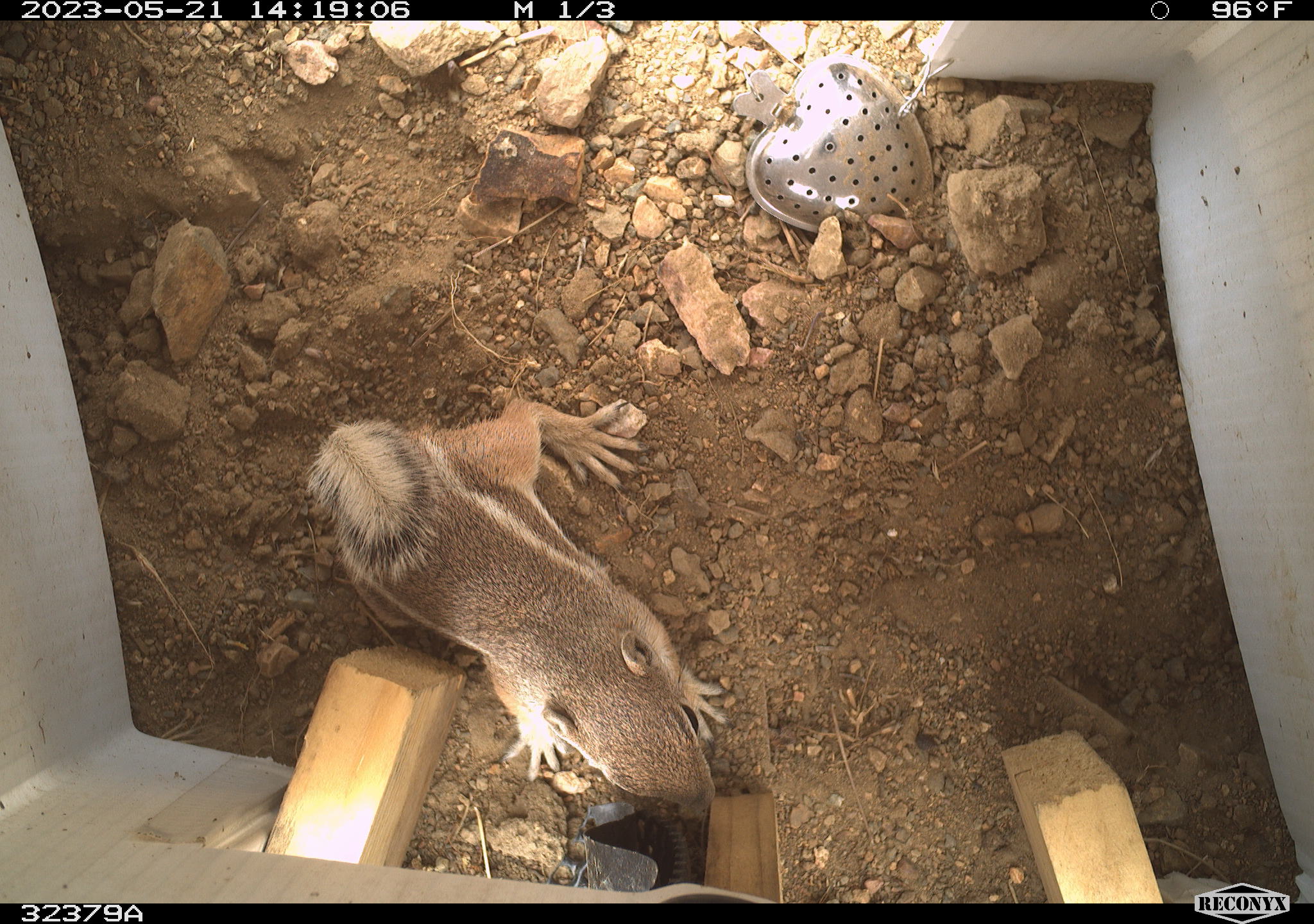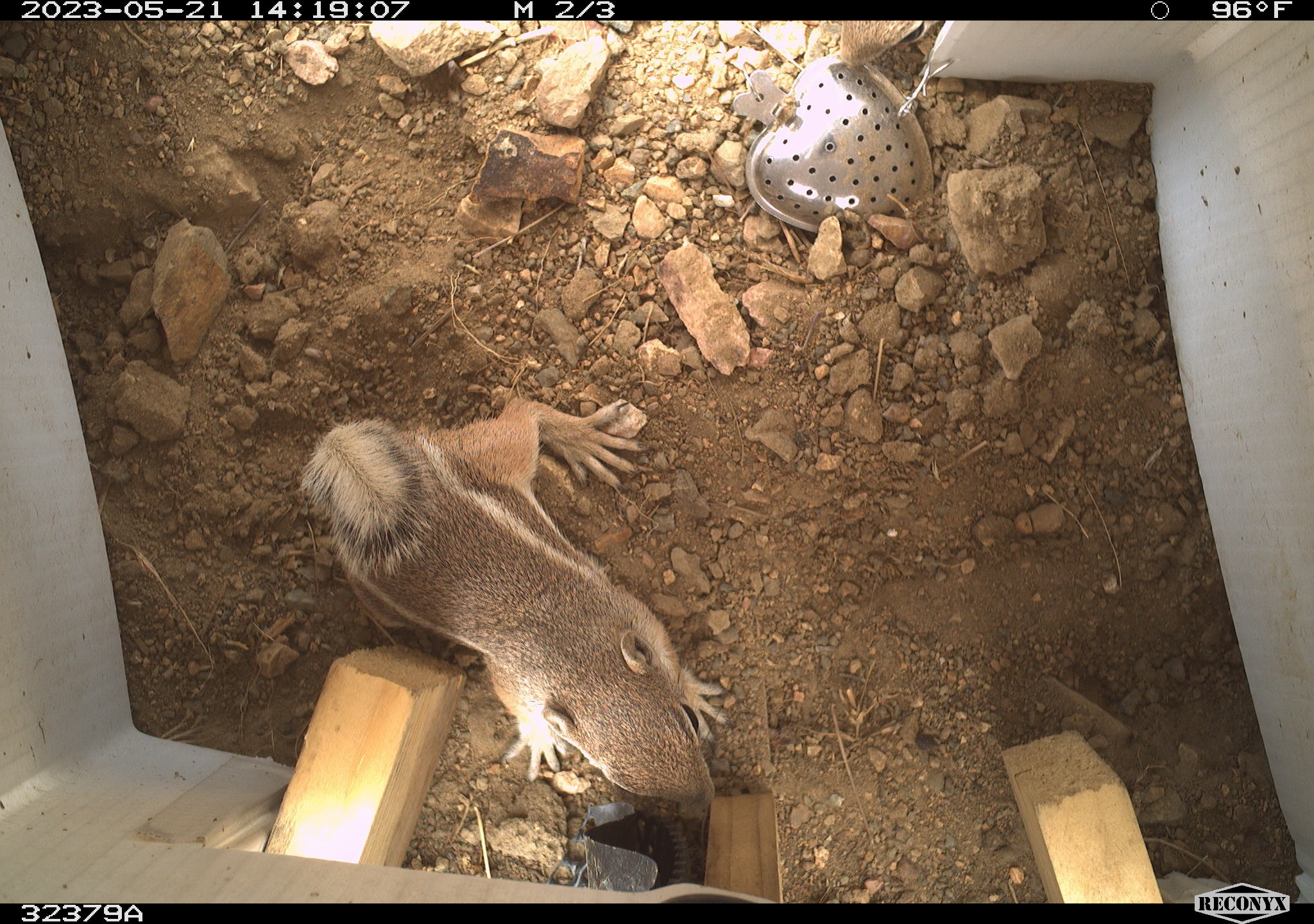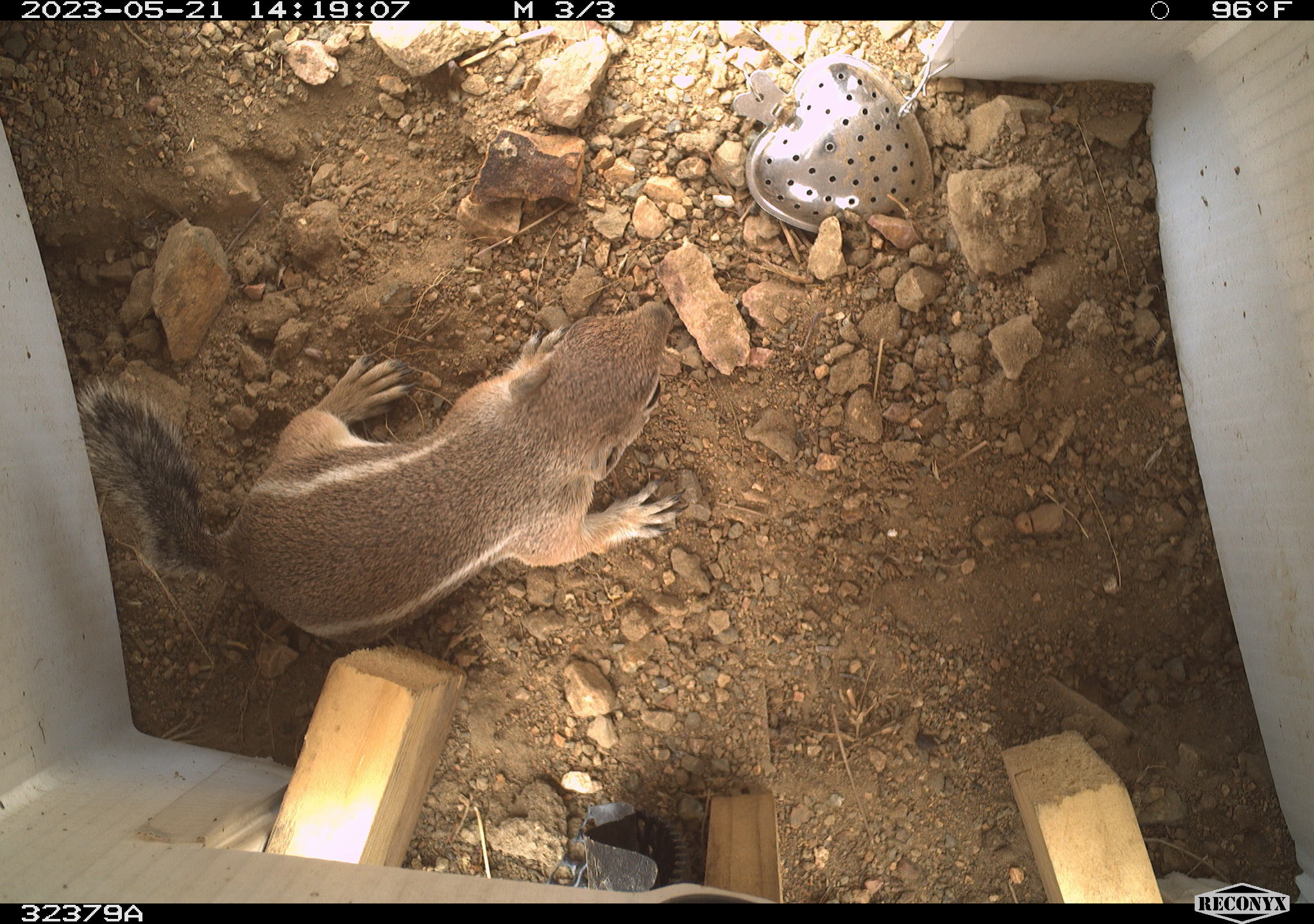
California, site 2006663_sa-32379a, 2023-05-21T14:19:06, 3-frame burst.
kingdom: Animalia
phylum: Chordata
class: Mammalia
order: Rodentia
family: Sciuridae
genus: Ammospermophilus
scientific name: Ammospermophilus leucurus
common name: white-tailed antelope squirrel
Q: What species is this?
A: White-tailed antelope squirrel (Ammospermophilus leucurus).